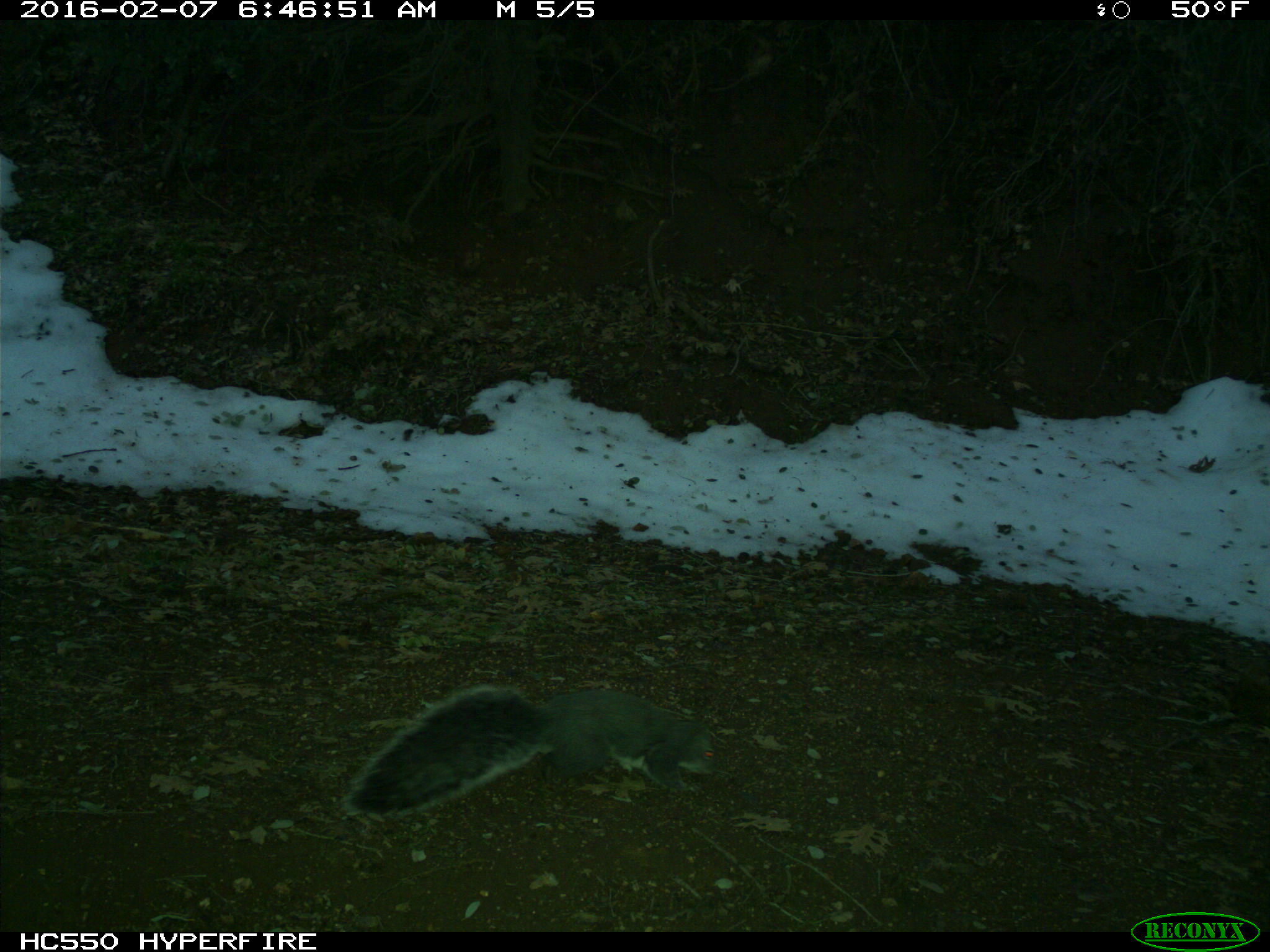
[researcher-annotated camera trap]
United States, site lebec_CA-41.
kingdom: Animalia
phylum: Chordata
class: Mammalia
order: Rodentia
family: Sciuridae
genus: Sciurus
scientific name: Sciurus carolinensis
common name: eastern gray squirrel